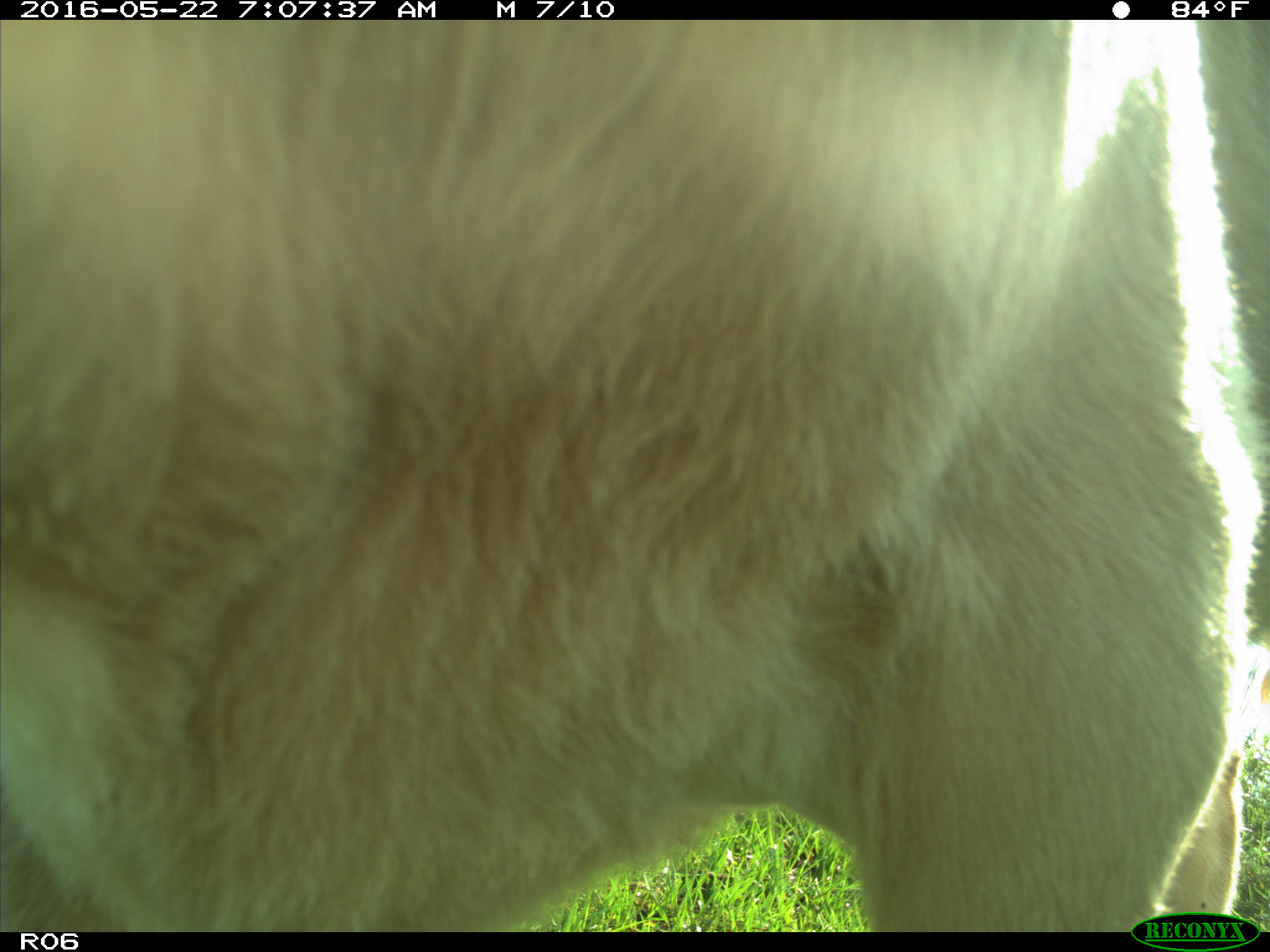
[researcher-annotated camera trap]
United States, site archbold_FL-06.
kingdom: Animalia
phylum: Chordata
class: Mammalia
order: Artiodactyla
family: Bovidae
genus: Bos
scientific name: Bos taurus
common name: domestic cow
Bos taurus (domestic cow).